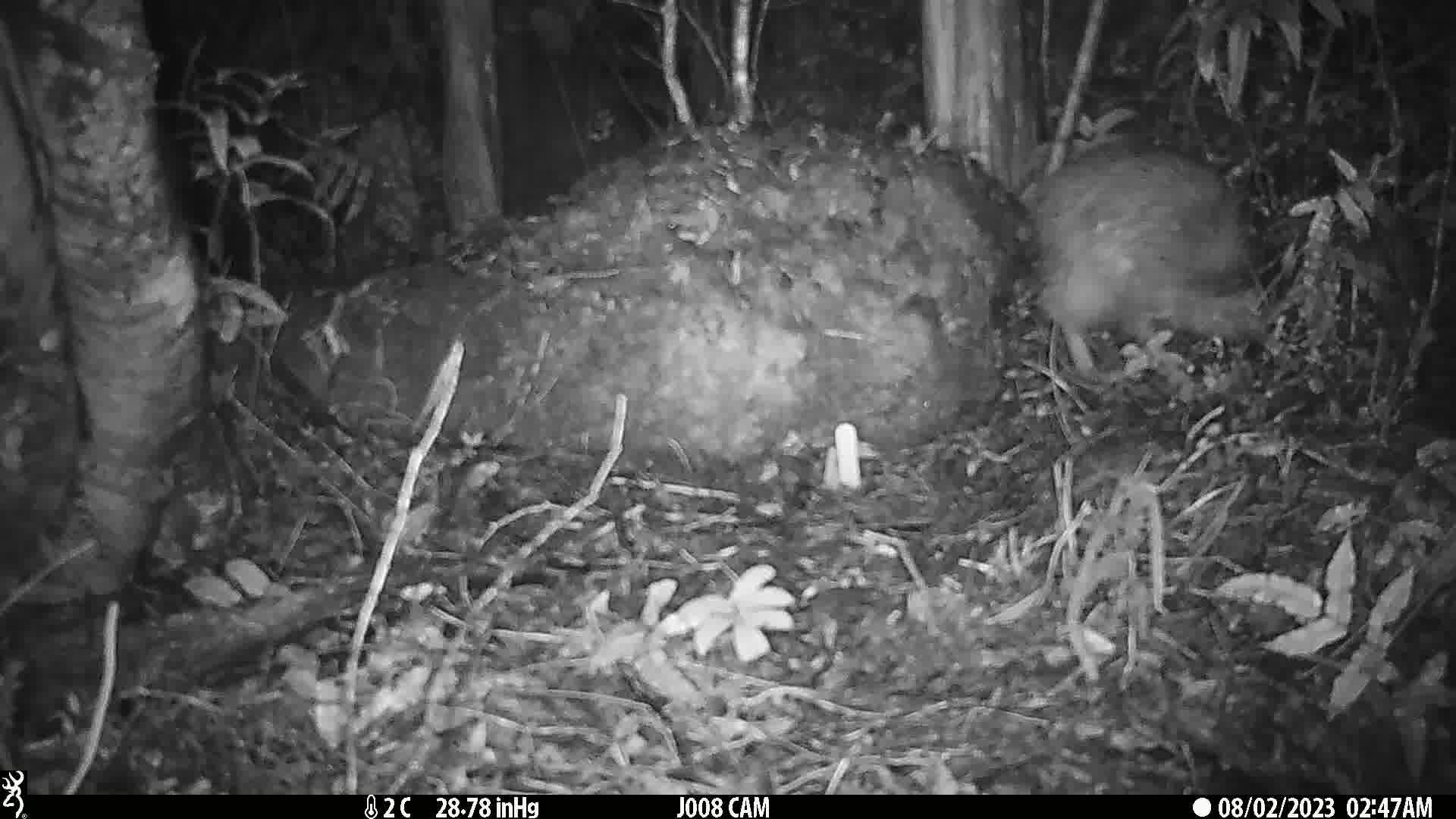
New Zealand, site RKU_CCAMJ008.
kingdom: Animalia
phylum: Chordata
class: Aves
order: Apterygiformes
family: Apterygidae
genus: Apteryx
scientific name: Apteryx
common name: kiwi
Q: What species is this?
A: Kiwi (Apteryx).